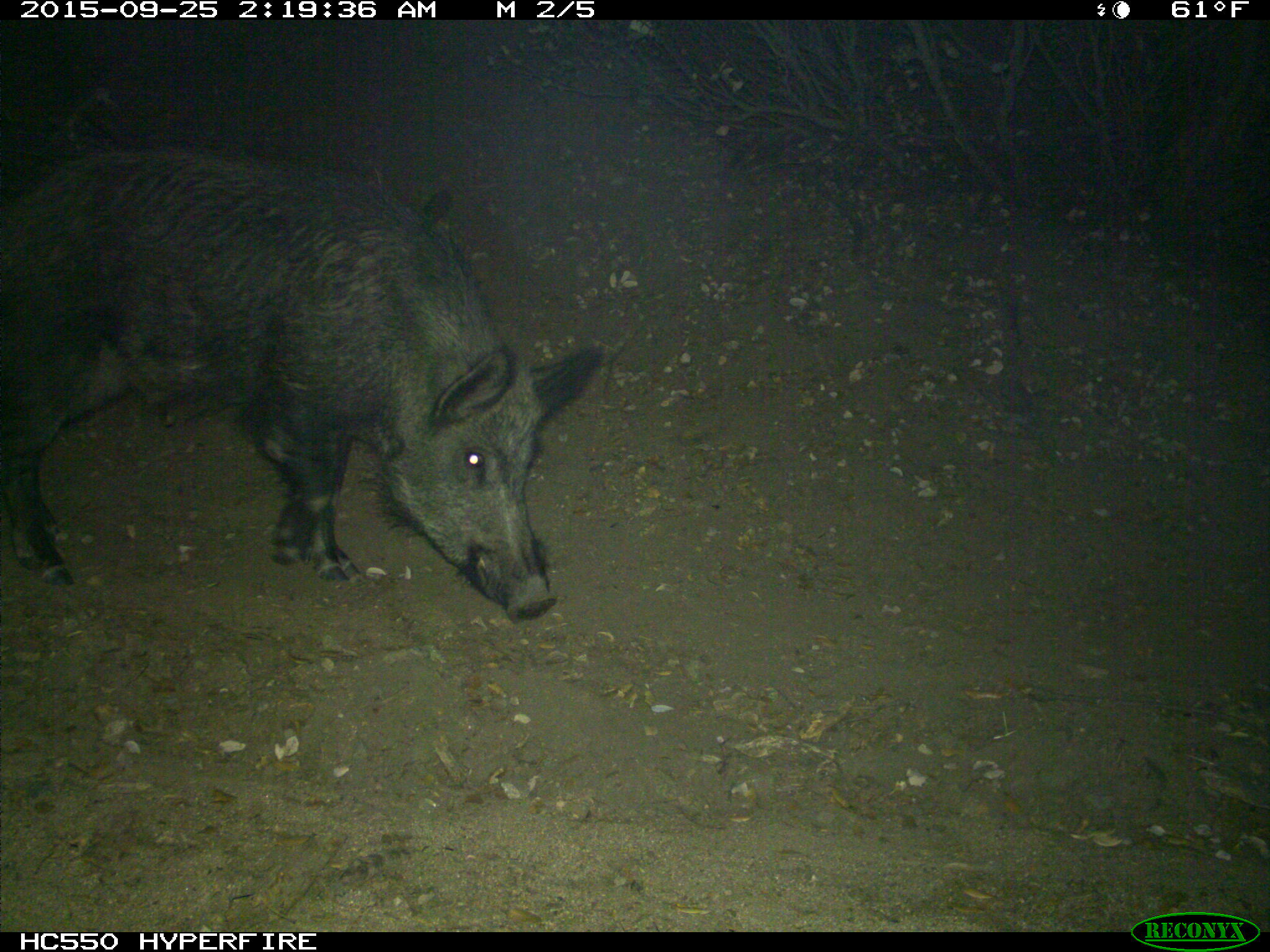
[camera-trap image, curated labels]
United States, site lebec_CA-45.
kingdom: Animalia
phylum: Chordata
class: Mammalia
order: Artiodactyla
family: Suidae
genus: Sus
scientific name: Sus scrofa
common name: wild boar